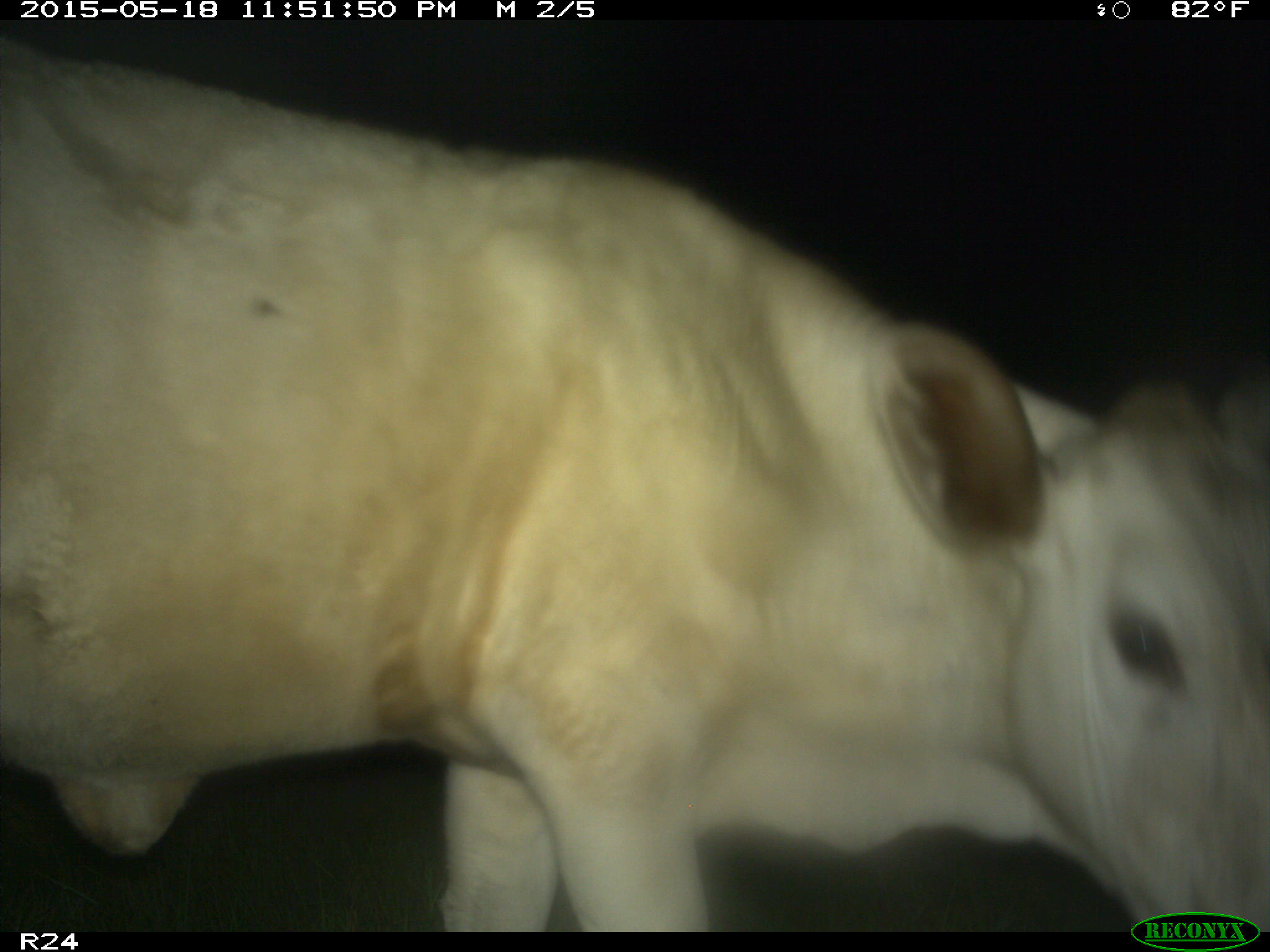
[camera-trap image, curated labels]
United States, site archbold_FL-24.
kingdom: Animalia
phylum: Chordata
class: Mammalia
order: Artiodactyla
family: Bovidae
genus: Bos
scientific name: Bos taurus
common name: domestic cow